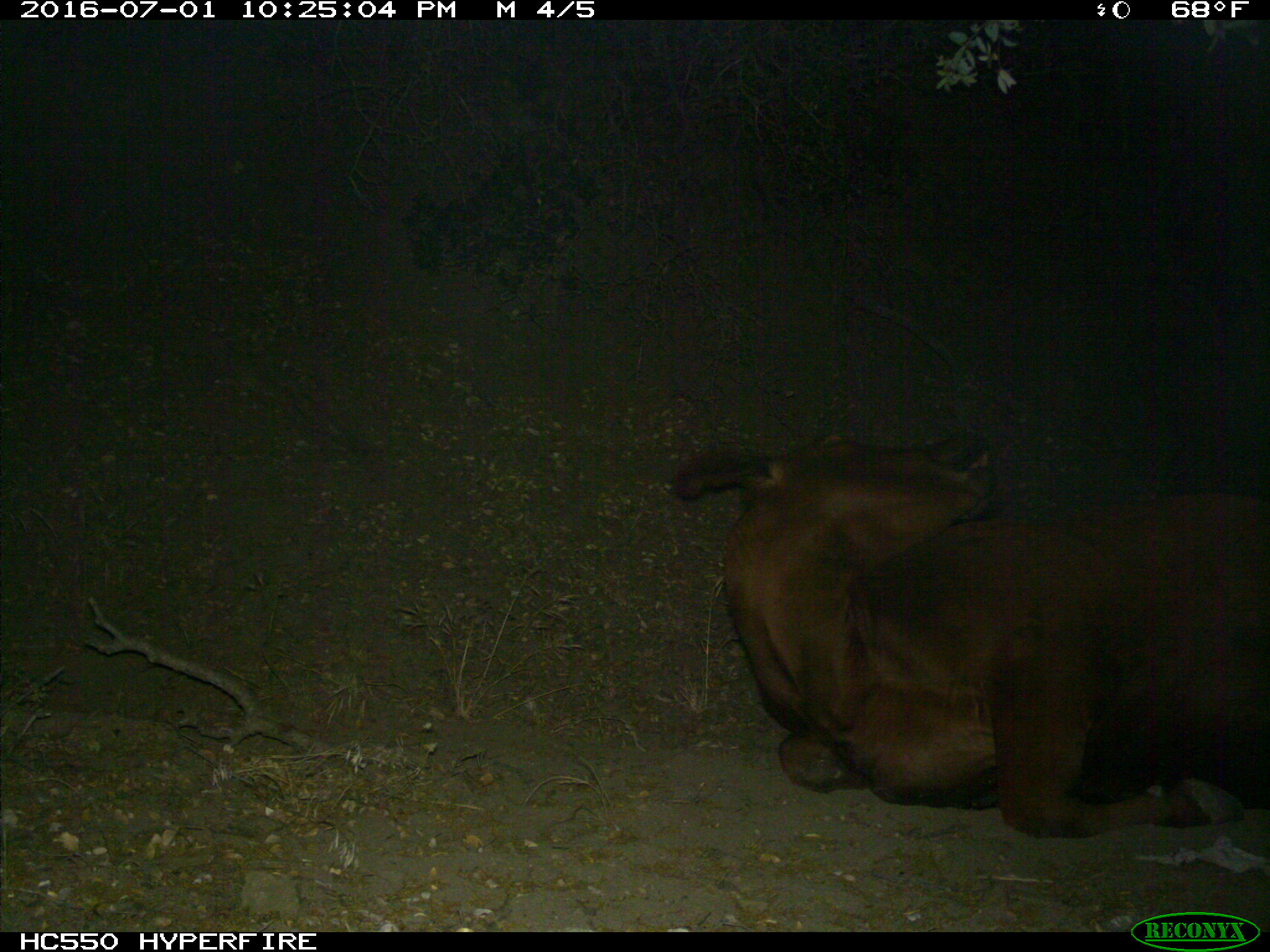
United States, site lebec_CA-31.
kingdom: Animalia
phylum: Chordata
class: Mammalia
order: Artiodactyla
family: Bovidae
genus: Bos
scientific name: Bos taurus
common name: domestic cow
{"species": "Bos taurus (domestic cow)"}